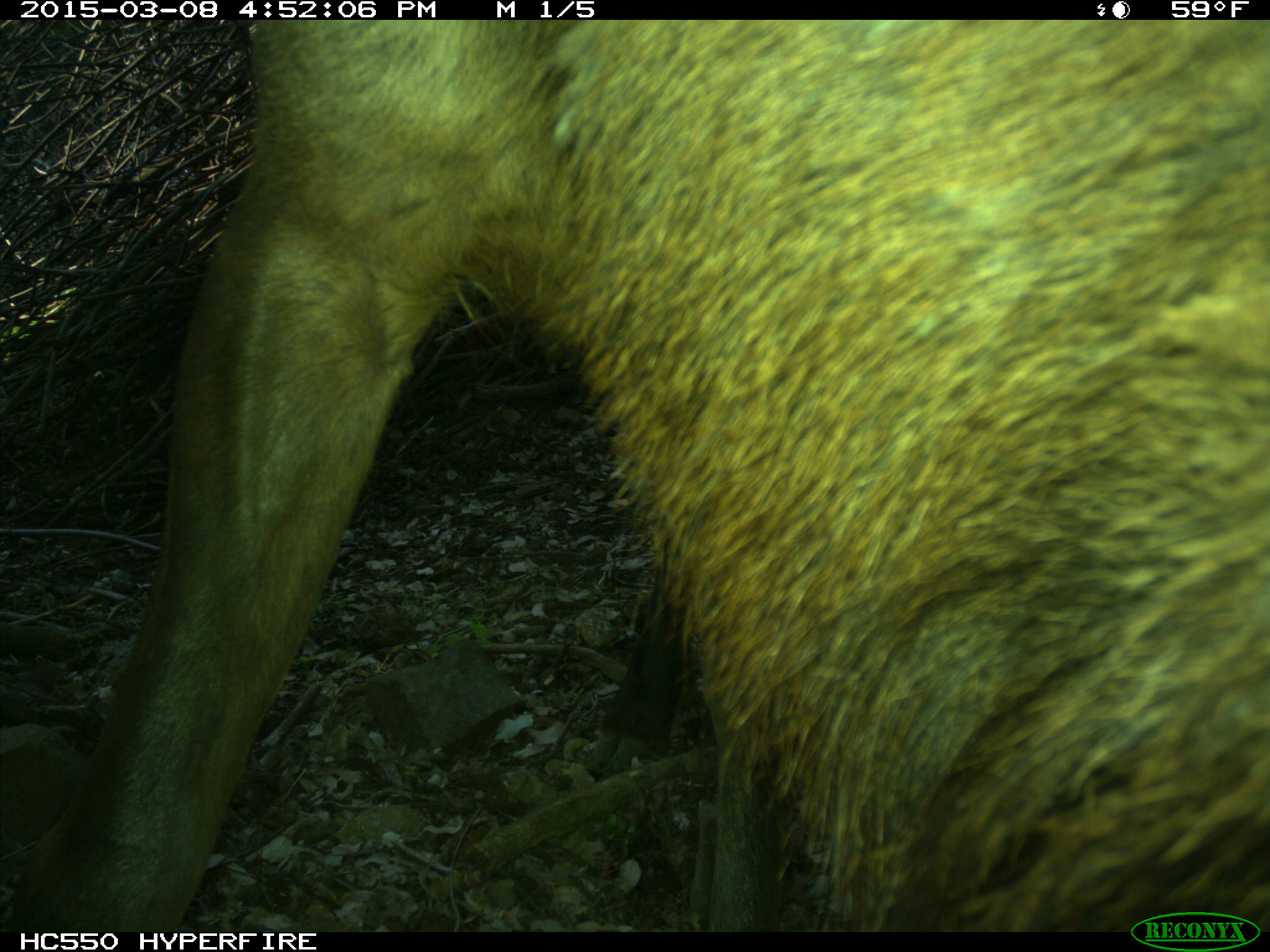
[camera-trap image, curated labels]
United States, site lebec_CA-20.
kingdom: Animalia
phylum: Chordata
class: Mammalia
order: Artiodactyla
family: Cervidae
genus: Cervus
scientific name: Cervus canadensis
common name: elk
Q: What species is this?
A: Cervus canadensis (elk).